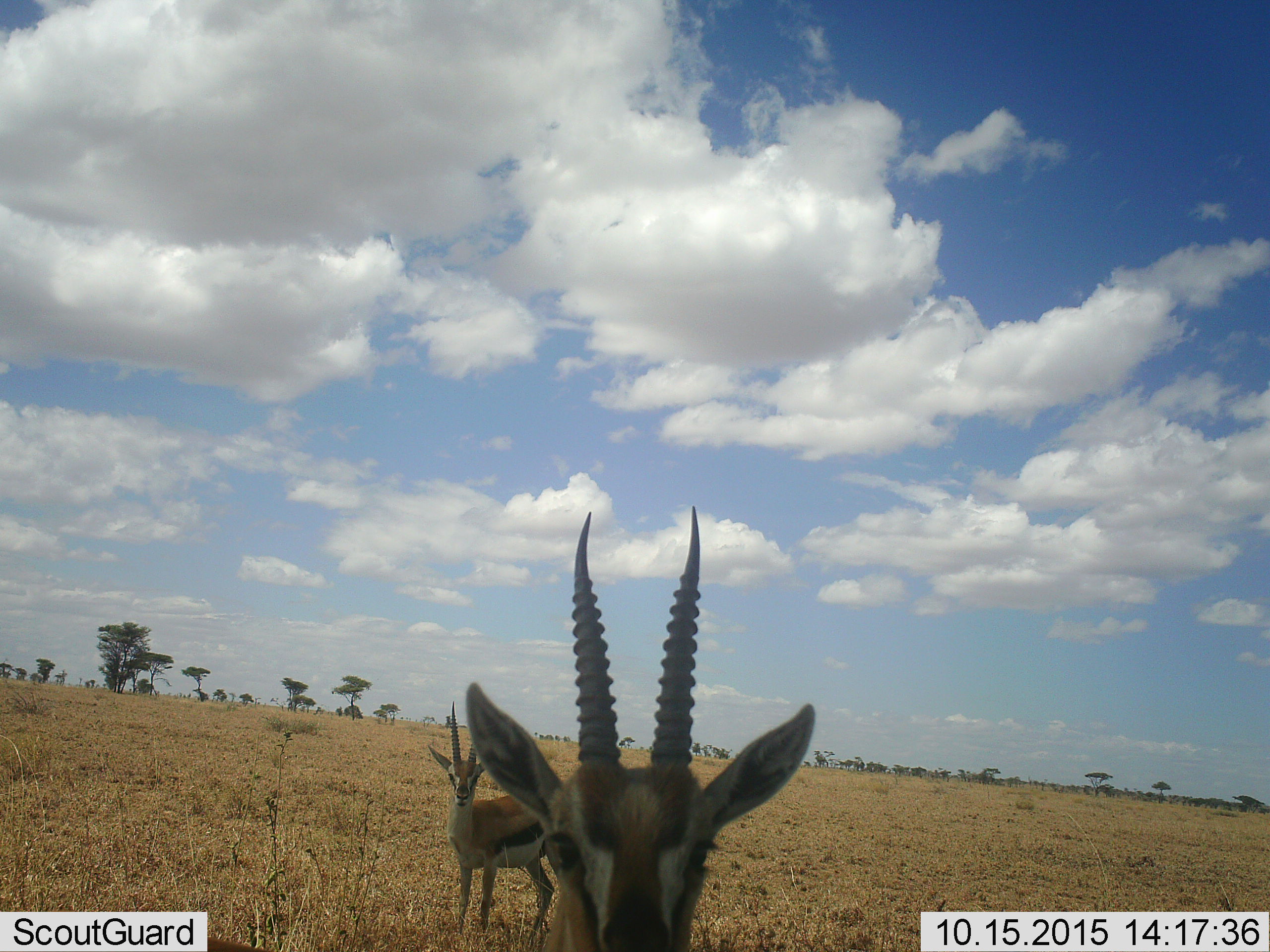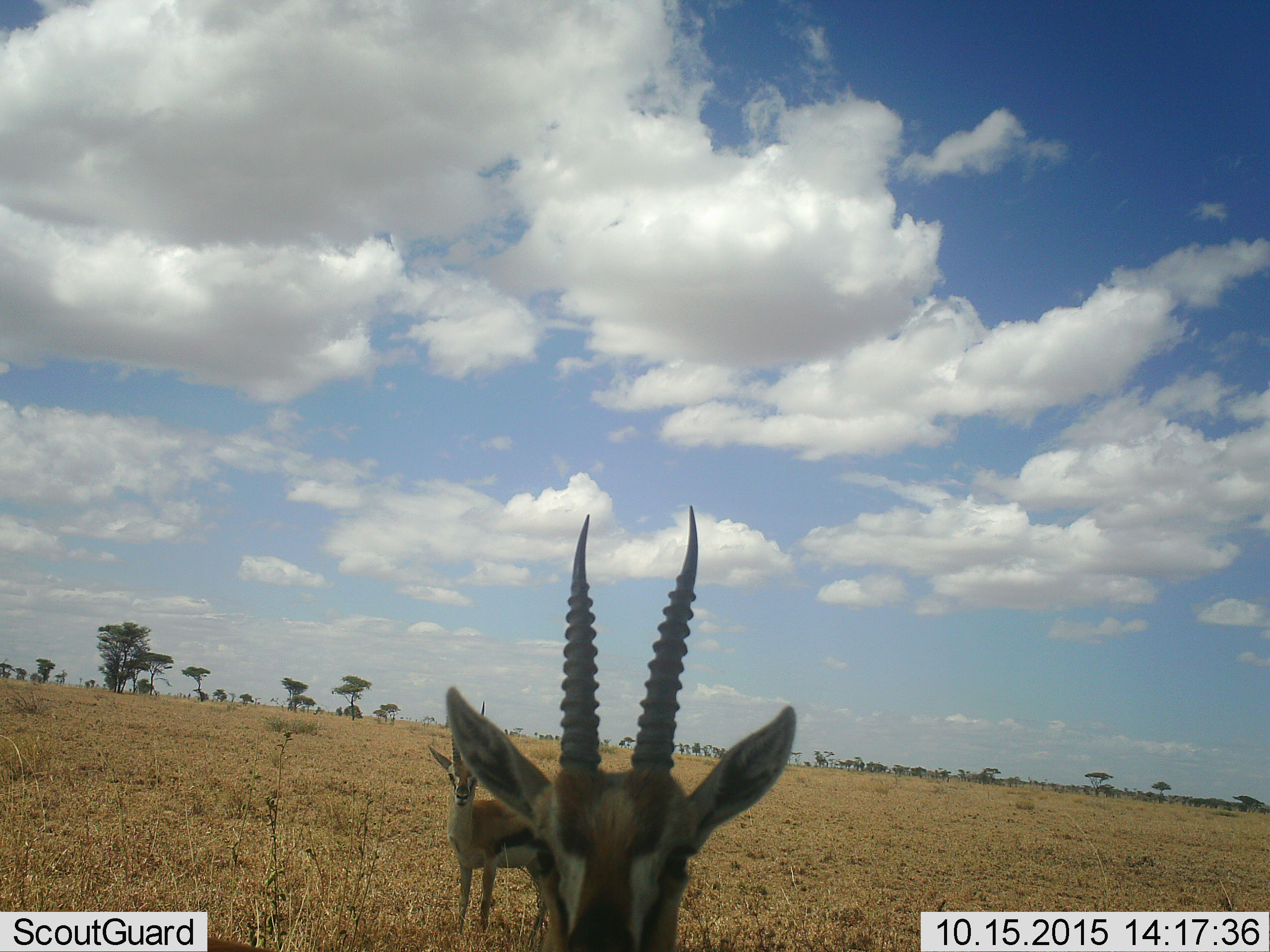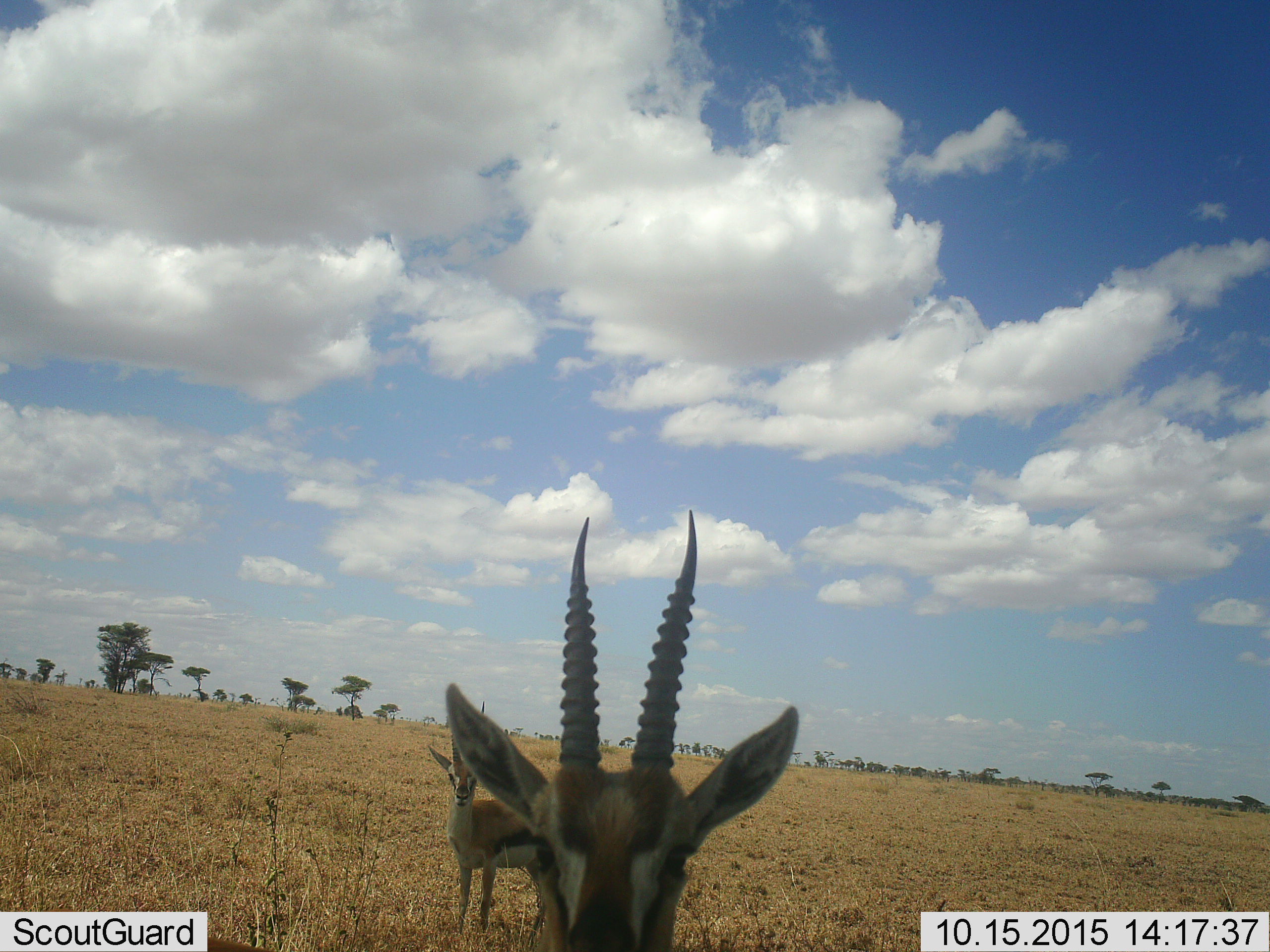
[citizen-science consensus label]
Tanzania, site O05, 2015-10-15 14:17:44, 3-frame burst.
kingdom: Animalia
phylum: Chordata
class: Mammalia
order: Artiodactyla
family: Bovidae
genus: Eudorcas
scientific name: Eudorcas thomsonii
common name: thomson's gazelle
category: gazellethomsons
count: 2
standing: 100%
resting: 0%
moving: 0%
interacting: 0%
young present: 0%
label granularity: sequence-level